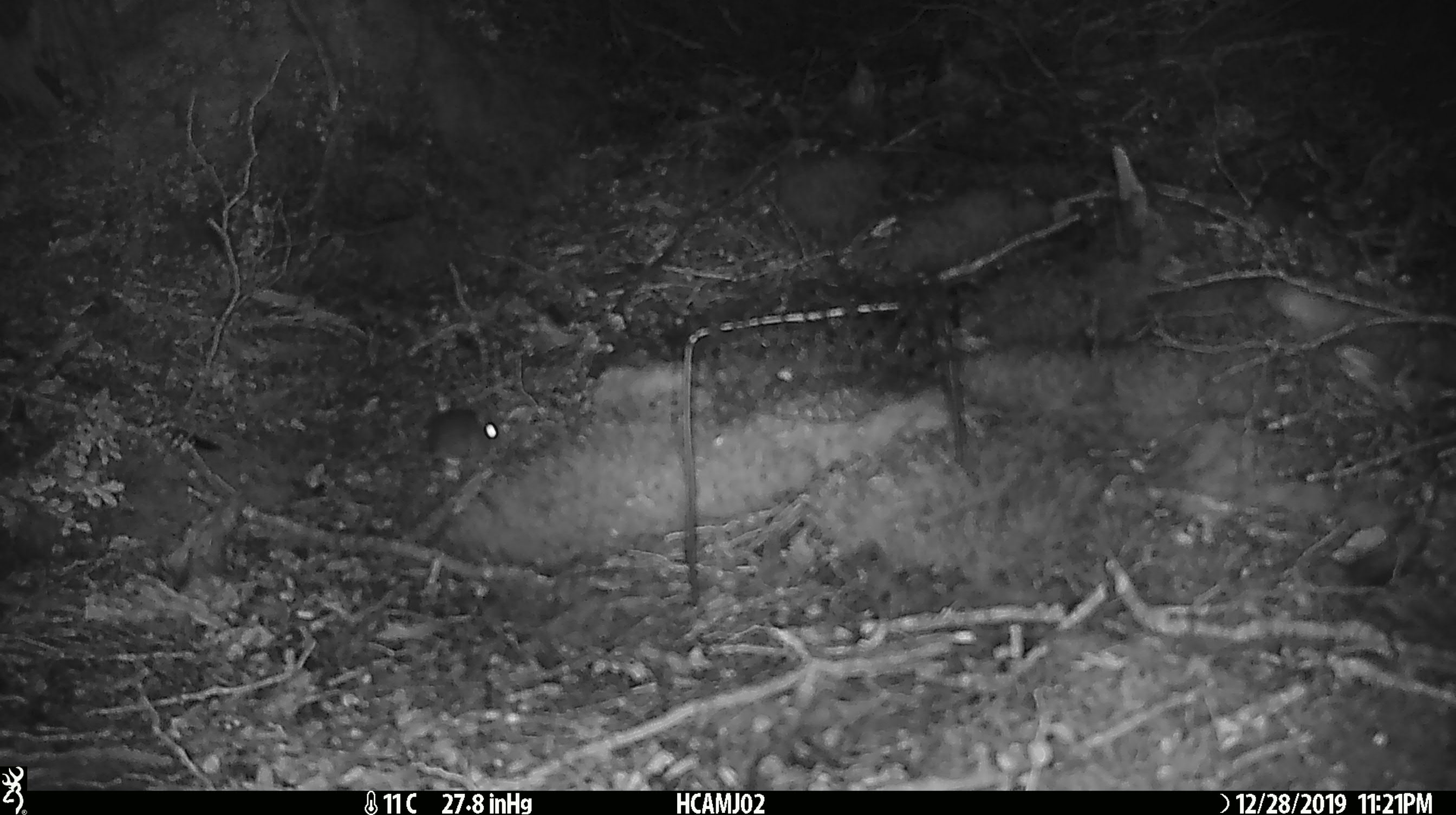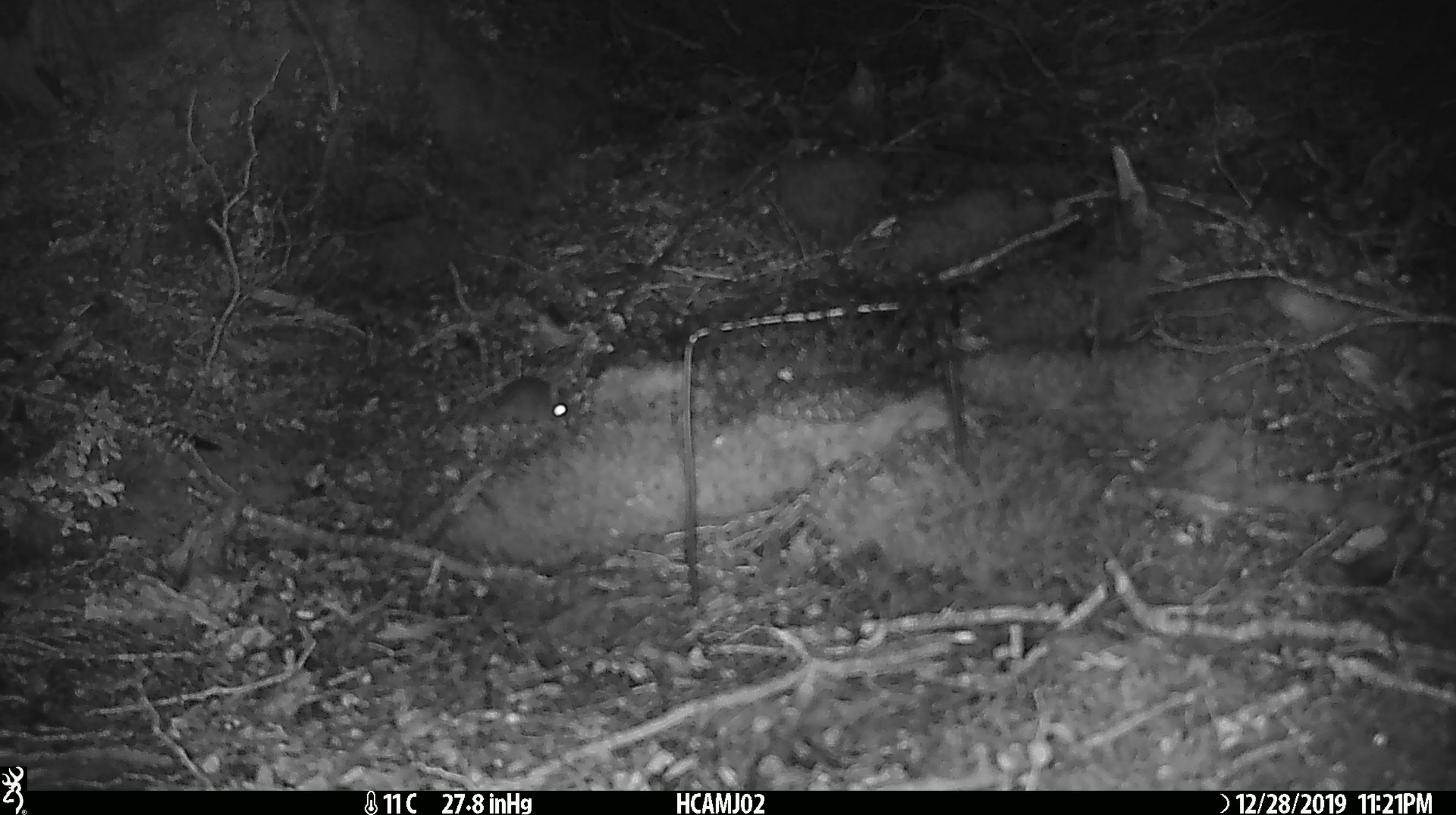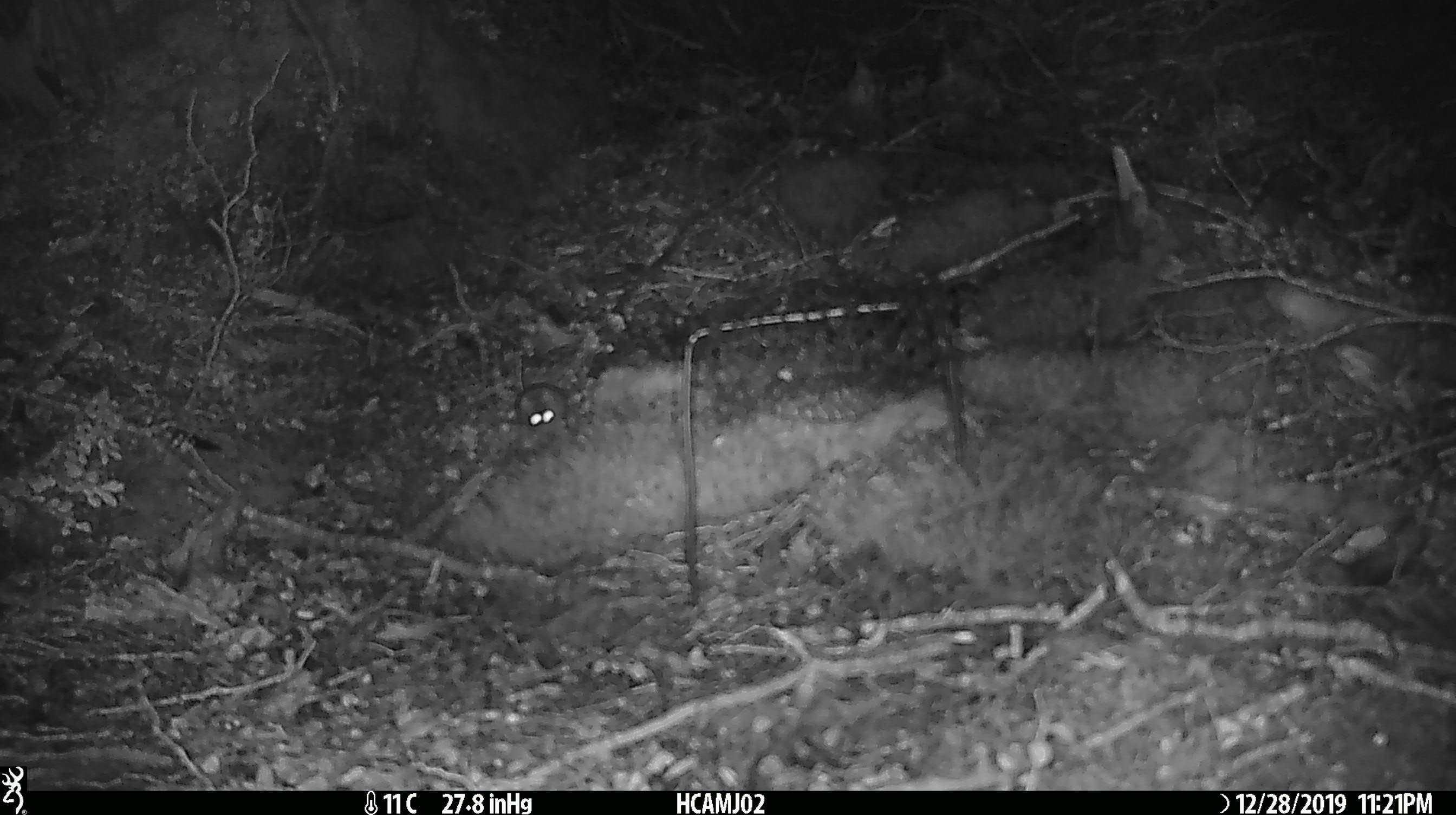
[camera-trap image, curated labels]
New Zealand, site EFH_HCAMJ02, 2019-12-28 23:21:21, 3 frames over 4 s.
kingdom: Animalia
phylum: Chordata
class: Mammalia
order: Rodentia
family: Muridae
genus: Mus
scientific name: Mus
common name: mouse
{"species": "mouse (Mus)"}